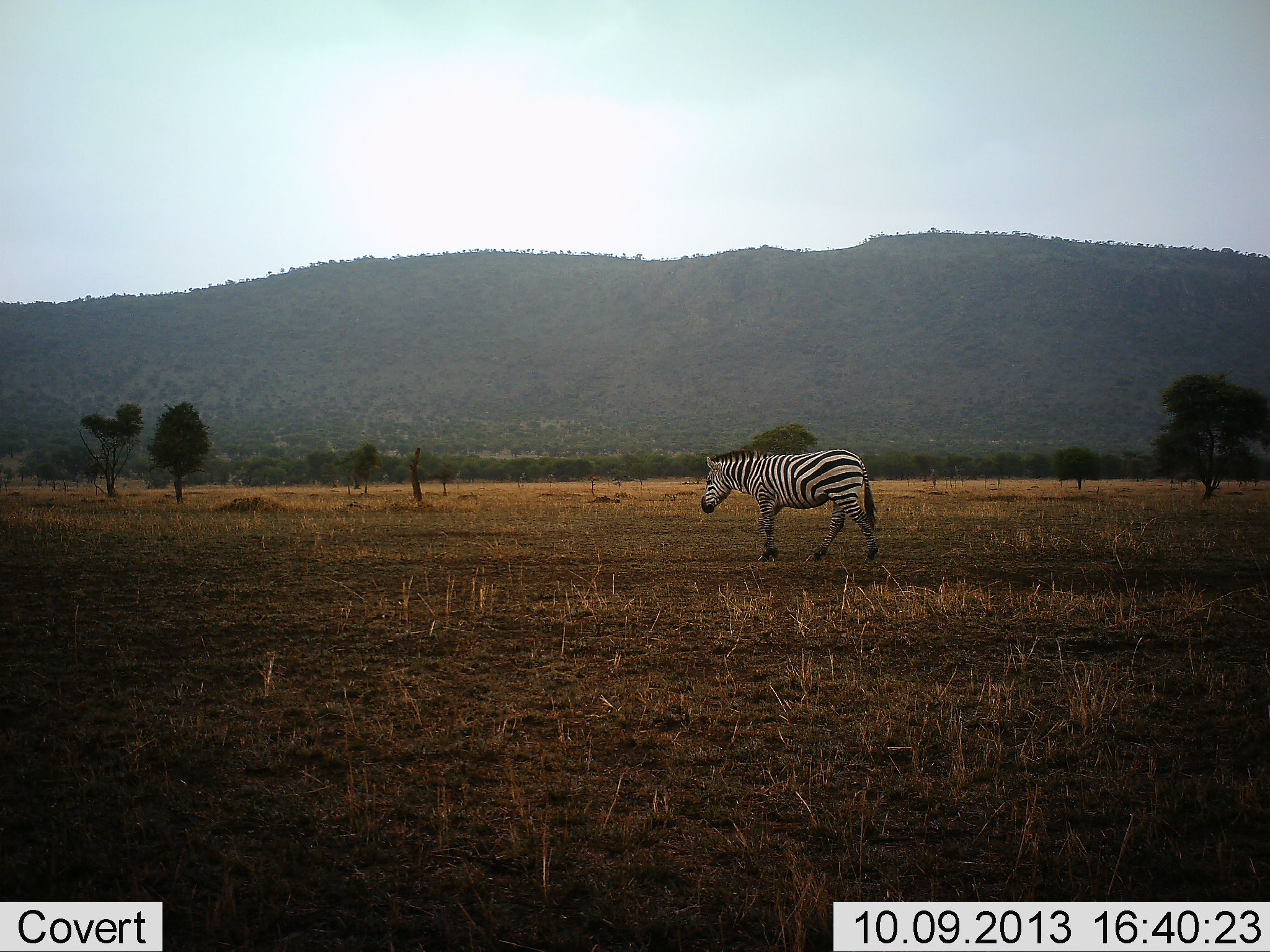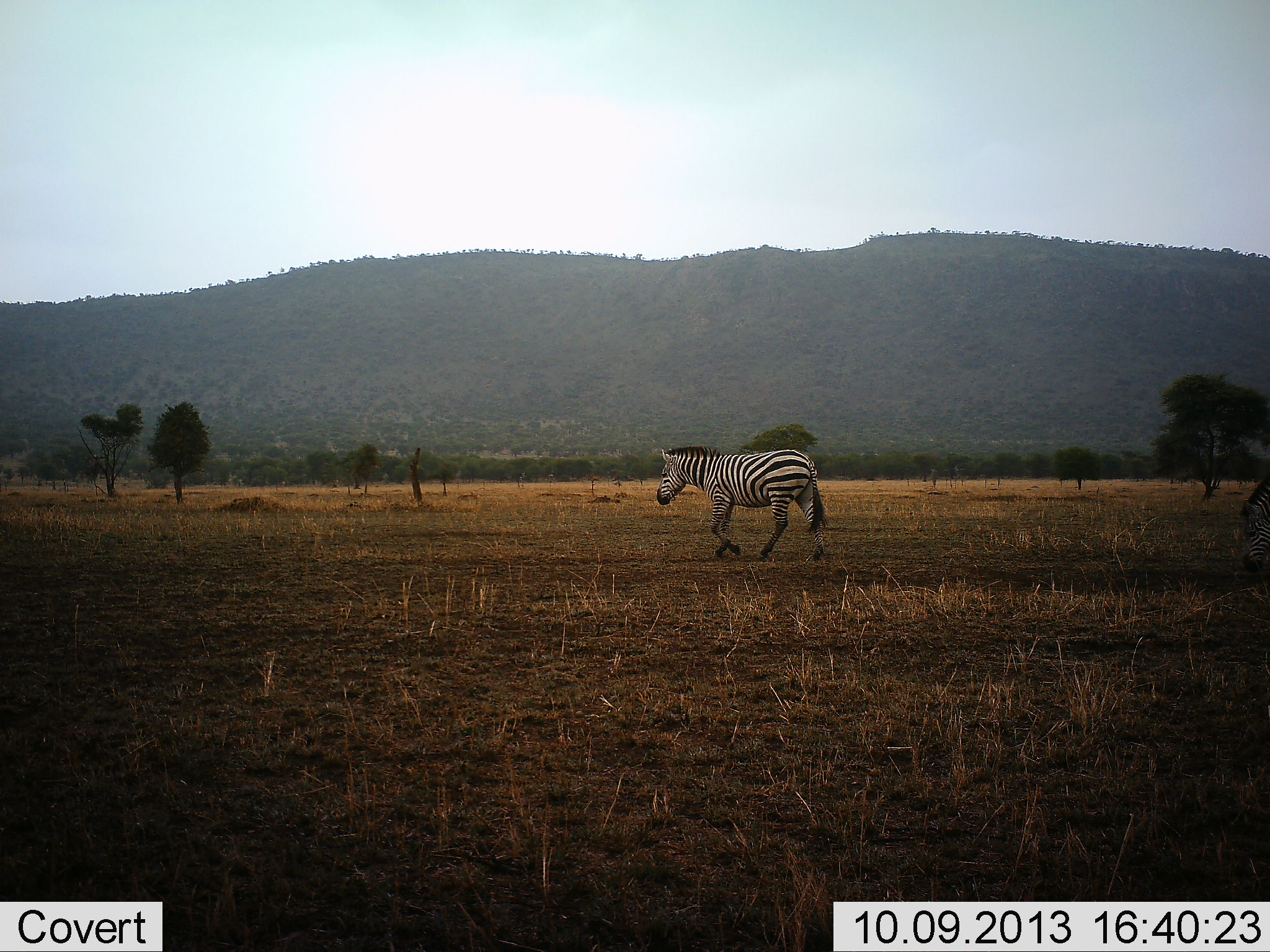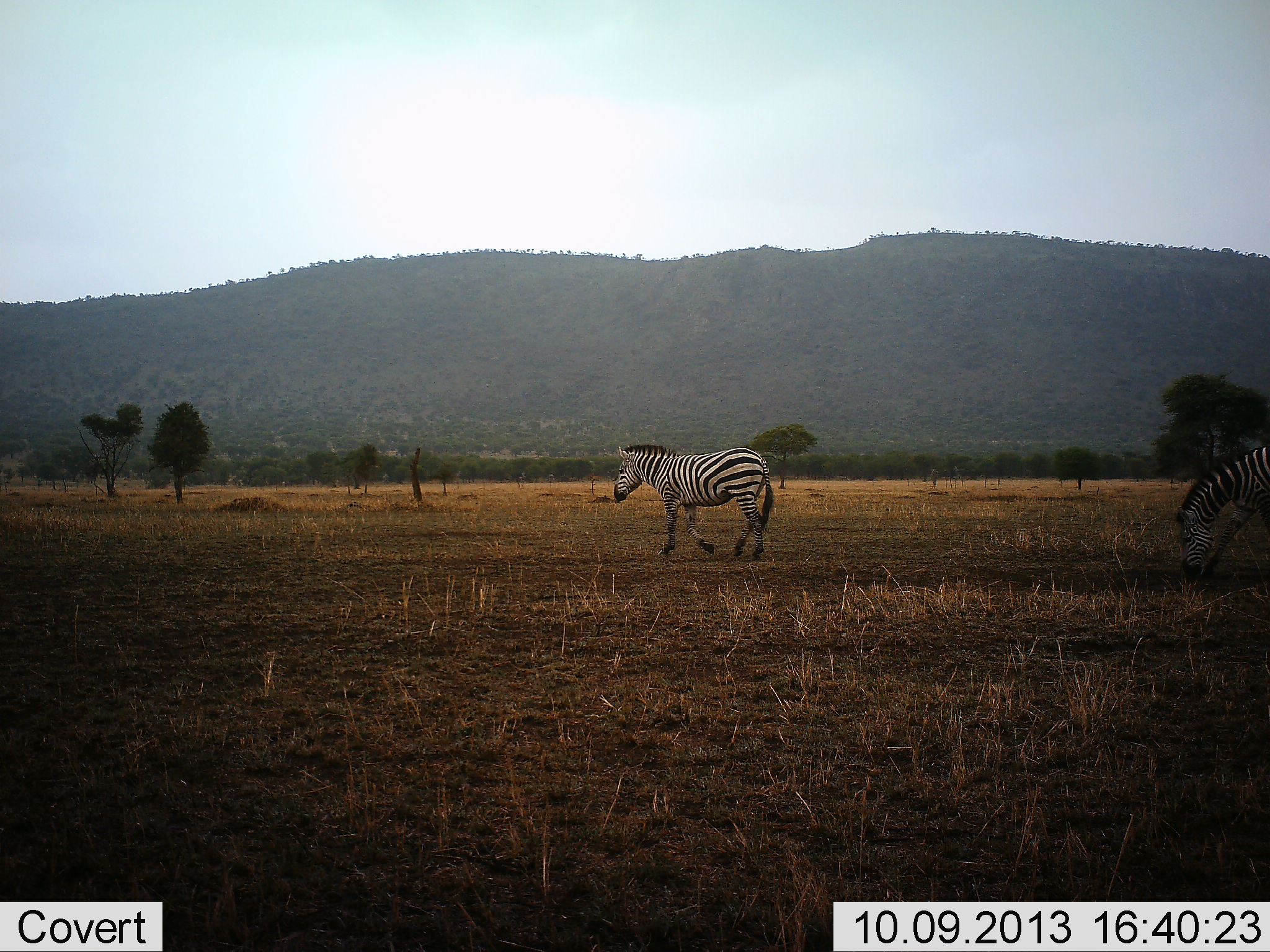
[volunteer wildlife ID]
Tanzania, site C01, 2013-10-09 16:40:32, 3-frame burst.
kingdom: Animalia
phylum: Chordata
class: Mammalia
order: Perissodactyla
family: Equidae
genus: Equus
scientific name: Equus quagga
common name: plains zebra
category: zebra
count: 2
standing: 3%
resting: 0%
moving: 97%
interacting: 0%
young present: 0%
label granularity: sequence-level